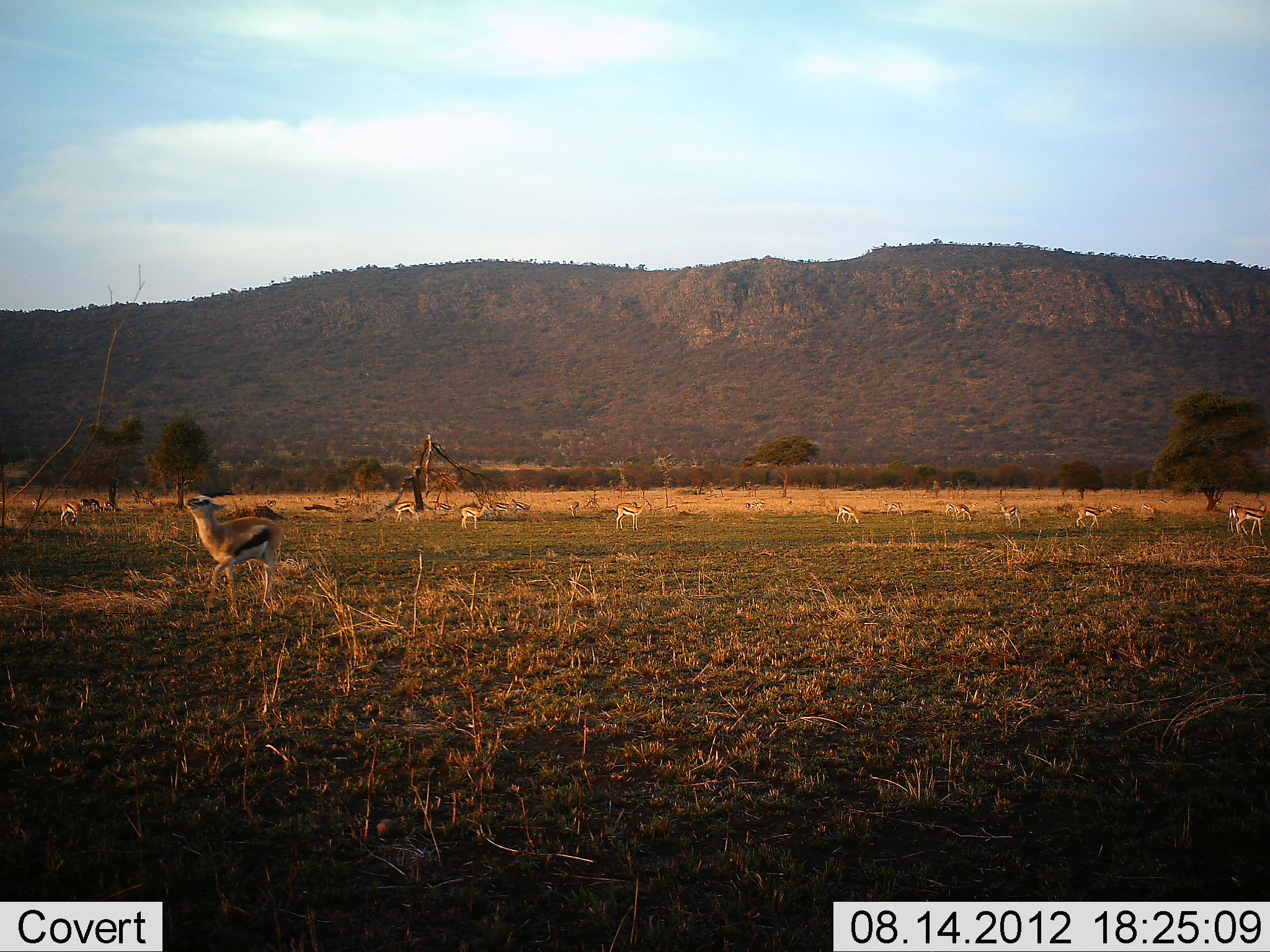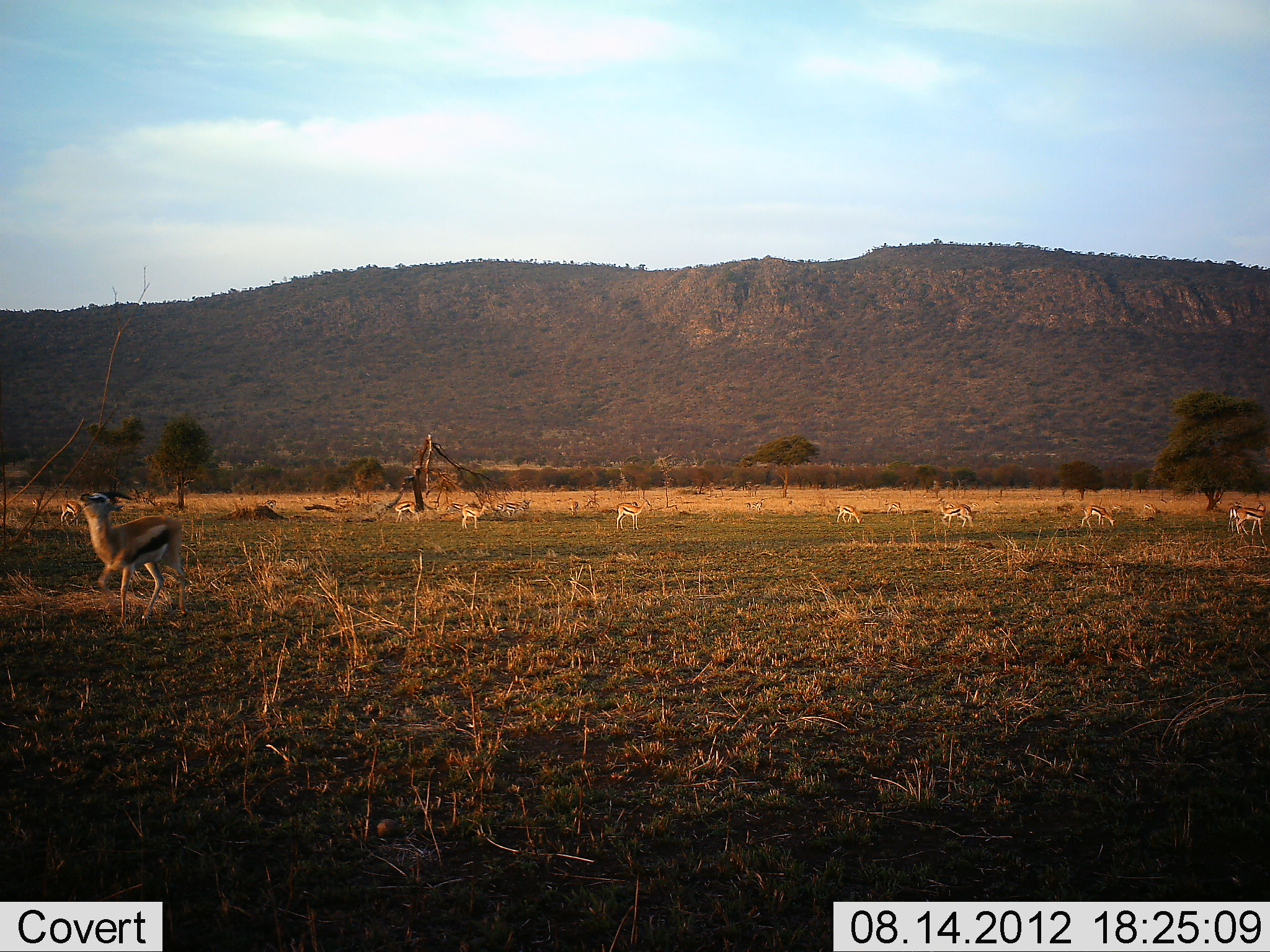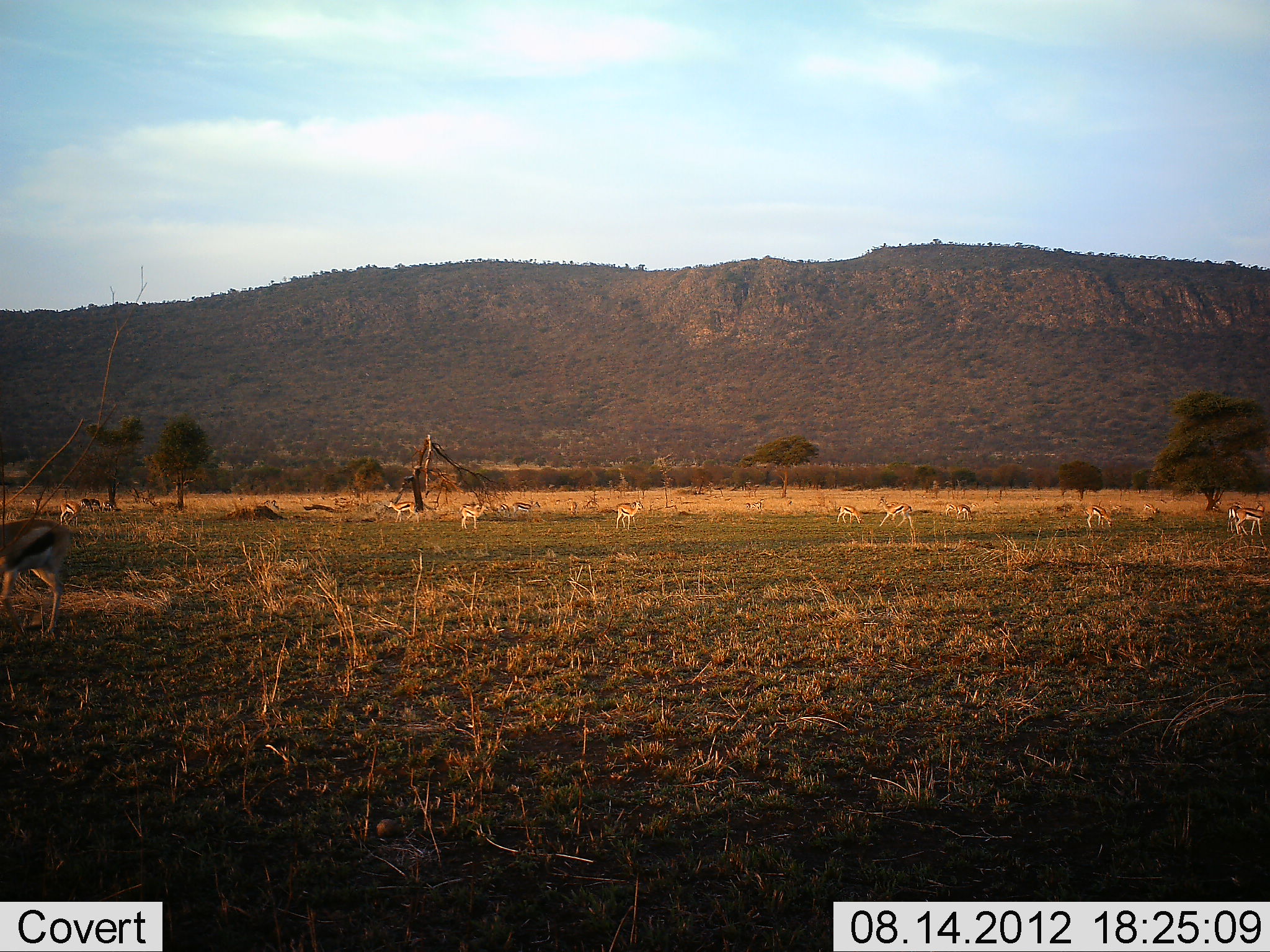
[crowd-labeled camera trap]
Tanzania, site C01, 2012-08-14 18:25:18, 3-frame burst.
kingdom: Animalia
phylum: Chordata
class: Mammalia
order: Artiodactyla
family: Bovidae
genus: Eudorcas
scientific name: Eudorcas thomsonii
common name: thomson's gazelle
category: gazellethomsons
Gazellethomsons (thomson's gazelle) (Eudorcas thomsonii), count 11-50. Behavior (volunteer vote fractions): standing 82%, resting 0%, moving 91%, interacting 9%. Young present (vote fraction): 0%. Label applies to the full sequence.